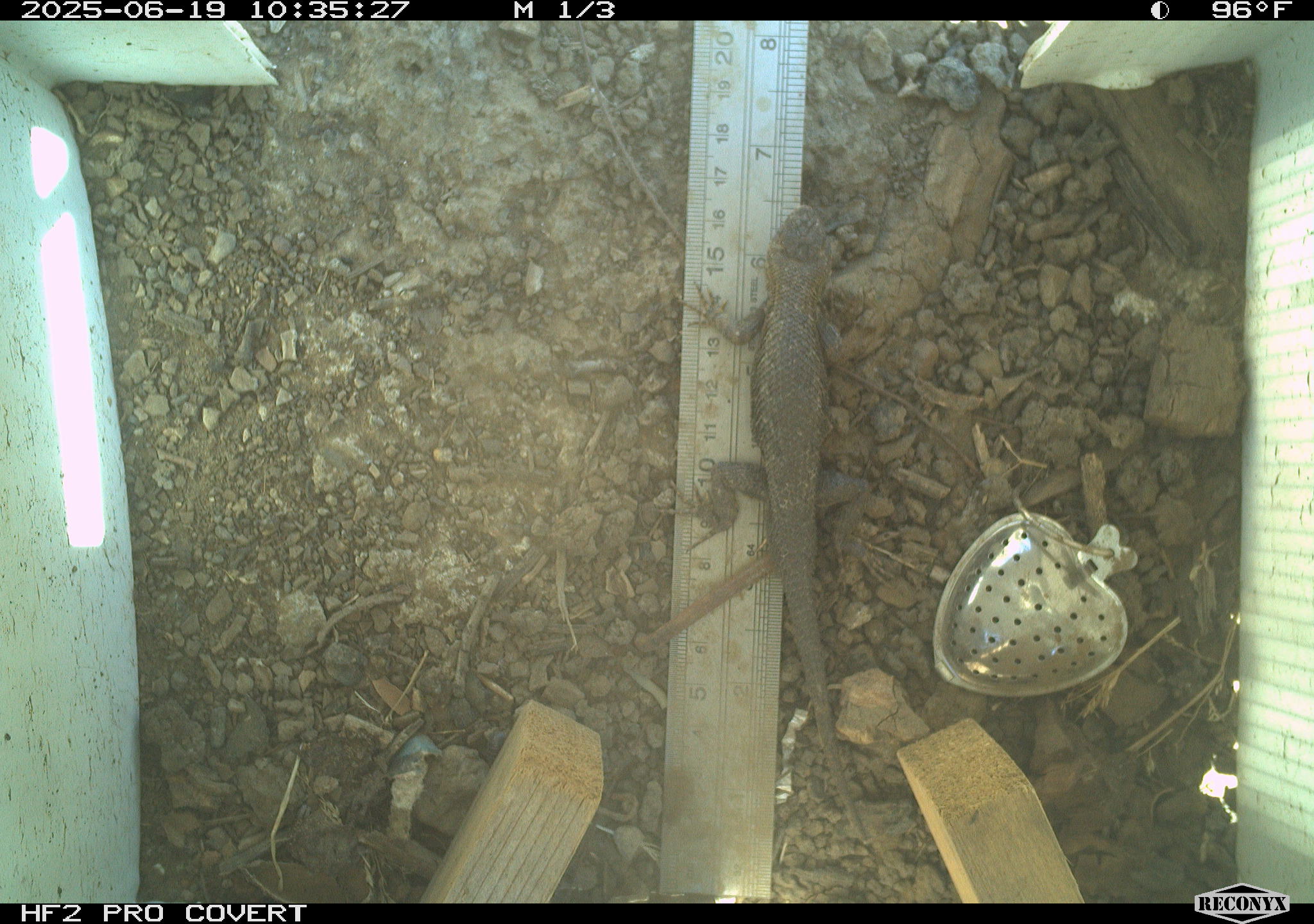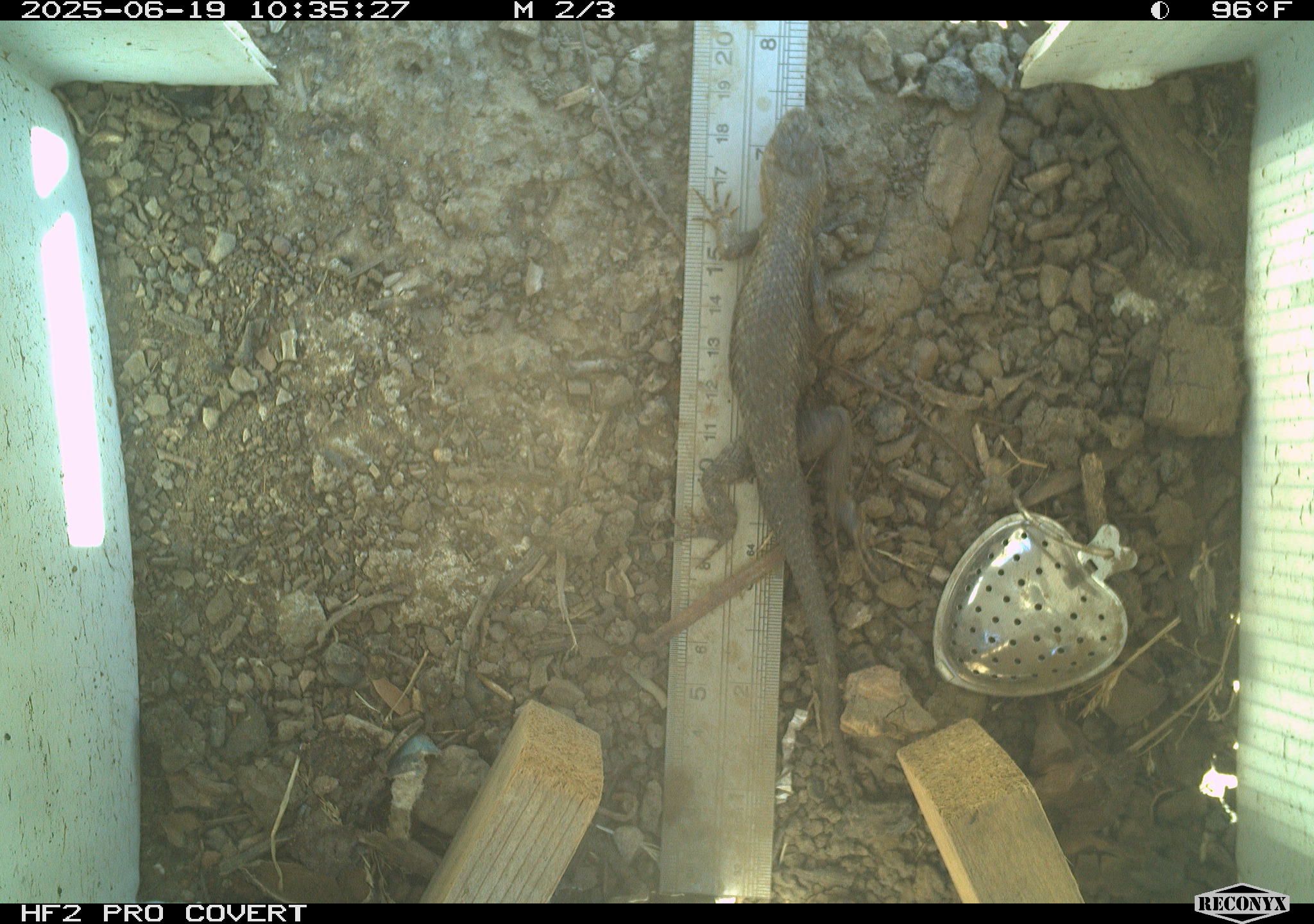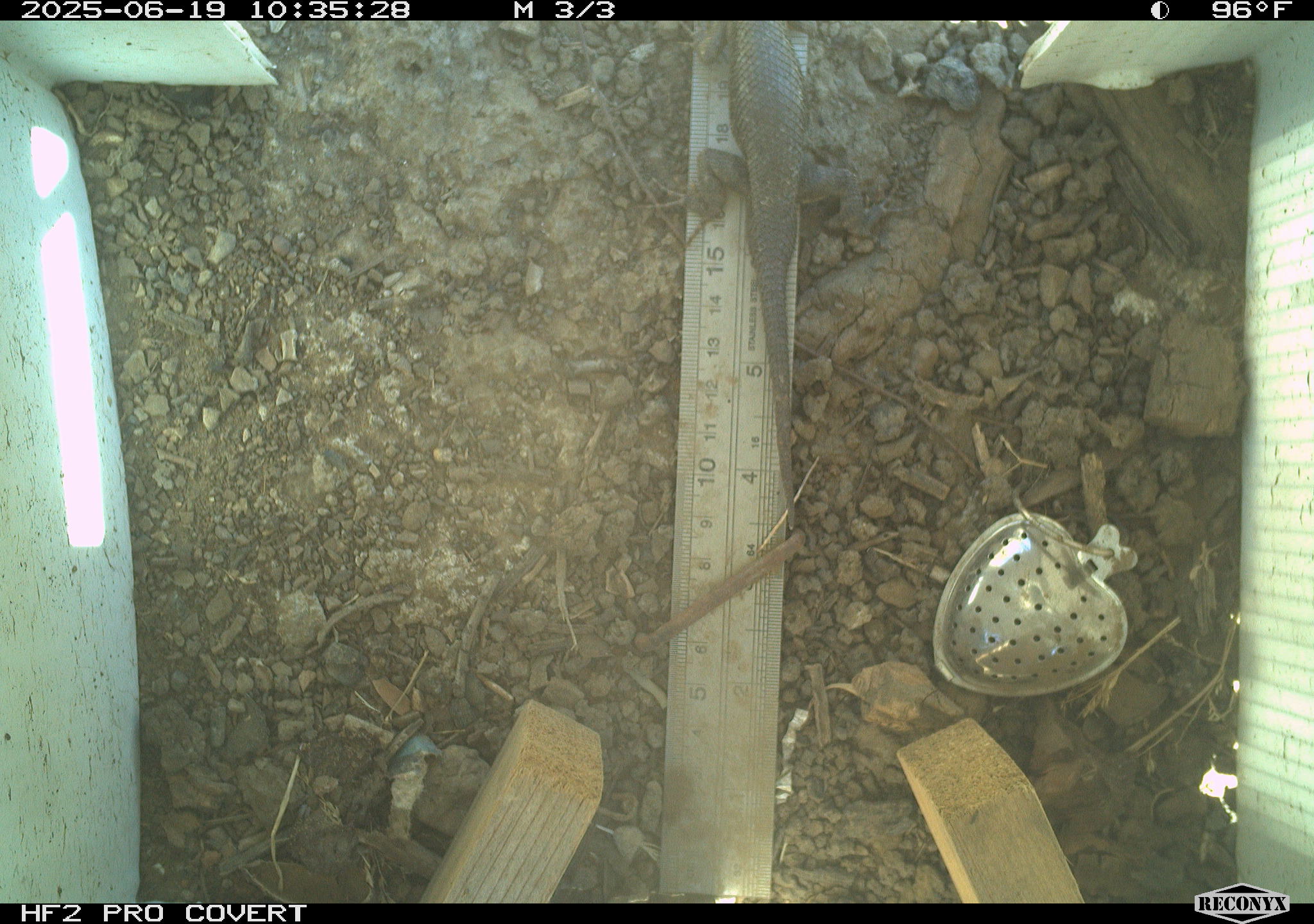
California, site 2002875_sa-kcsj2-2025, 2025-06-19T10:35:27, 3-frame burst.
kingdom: Animalia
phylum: Chordata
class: Reptilia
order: Squamata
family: Phrynosomatidae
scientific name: Phrynosomatidae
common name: north american spiny lizards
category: sceloporus/uta species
Sceloporus/uta species (north american spiny lizards) (Phrynosomatidae).